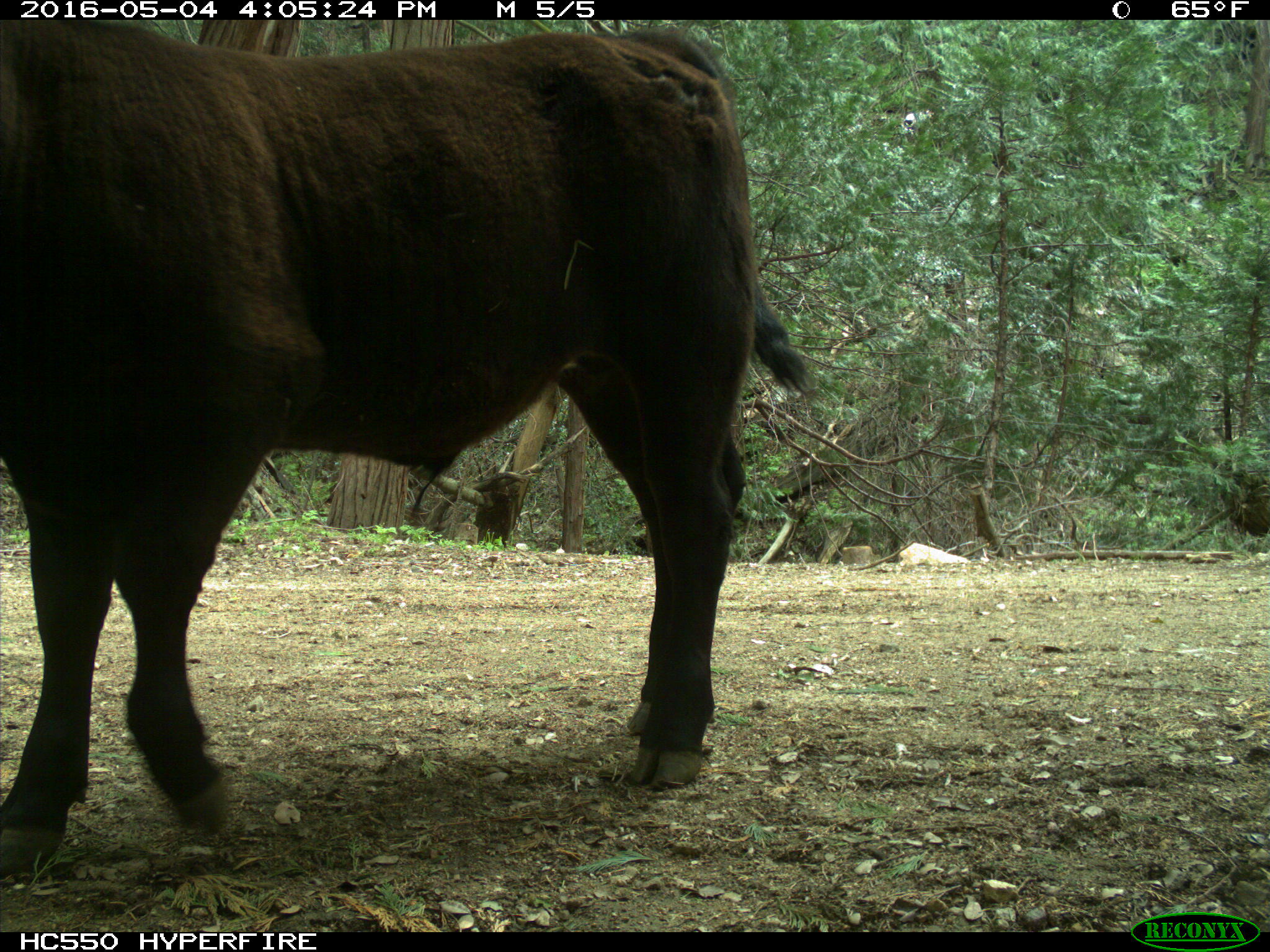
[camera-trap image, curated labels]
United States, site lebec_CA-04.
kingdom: Animalia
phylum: Chordata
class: Mammalia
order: Artiodactyla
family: Bovidae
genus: Bos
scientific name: Bos taurus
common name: domestic cow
Bos taurus (domestic cow).